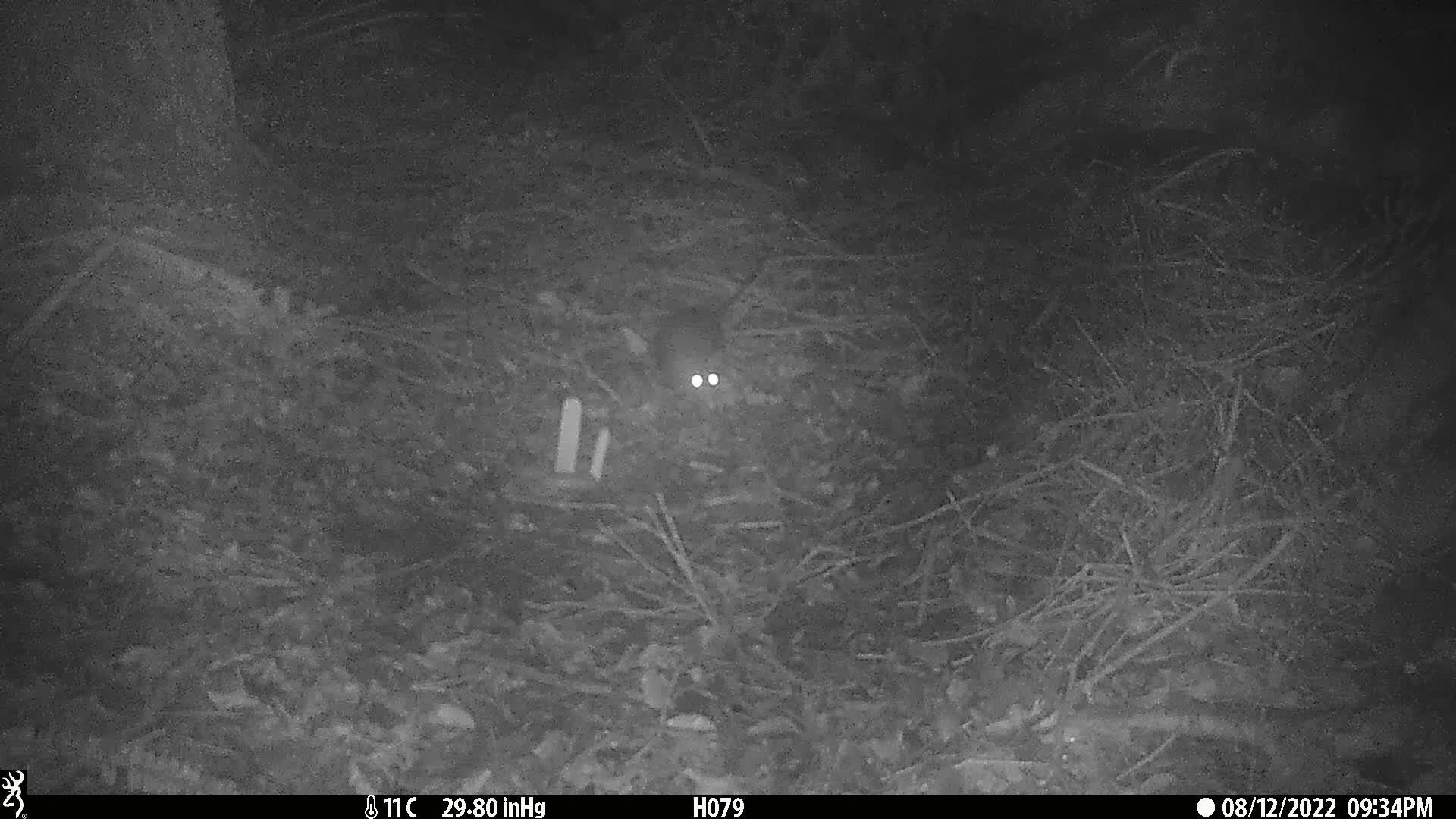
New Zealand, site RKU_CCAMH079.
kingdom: Animalia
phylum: Chordata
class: Mammalia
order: Rodentia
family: Muridae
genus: Rattus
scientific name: Rattus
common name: rat